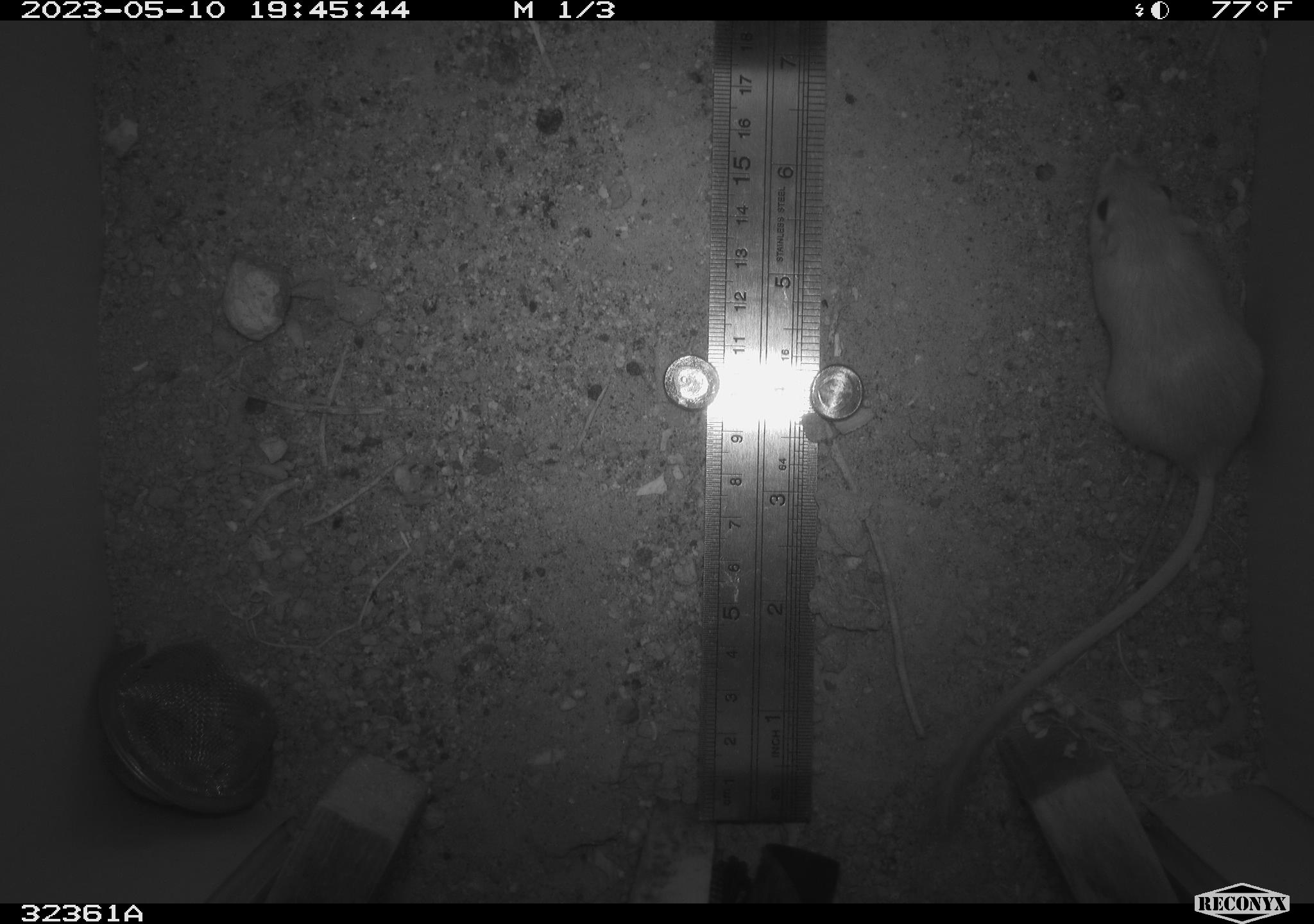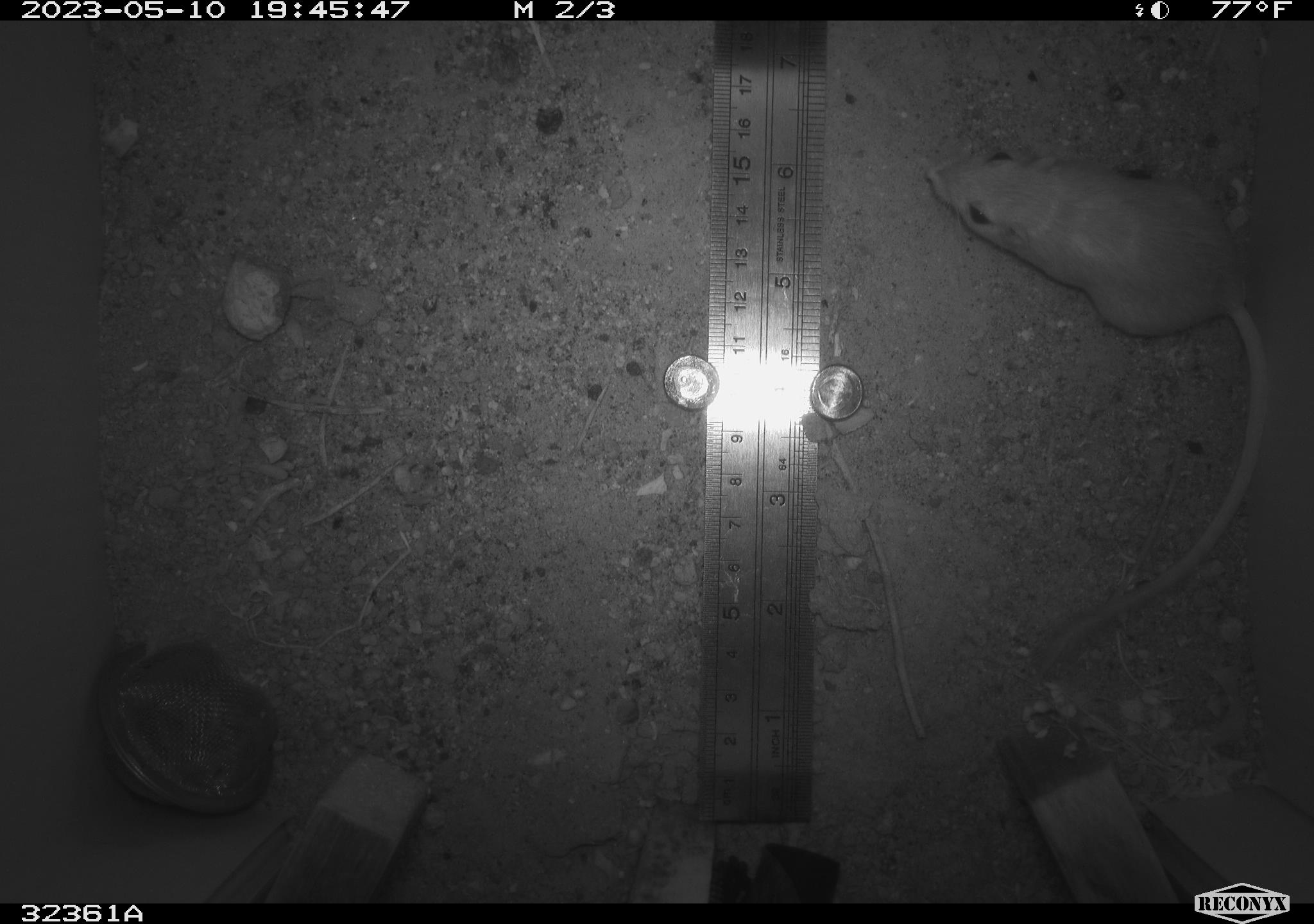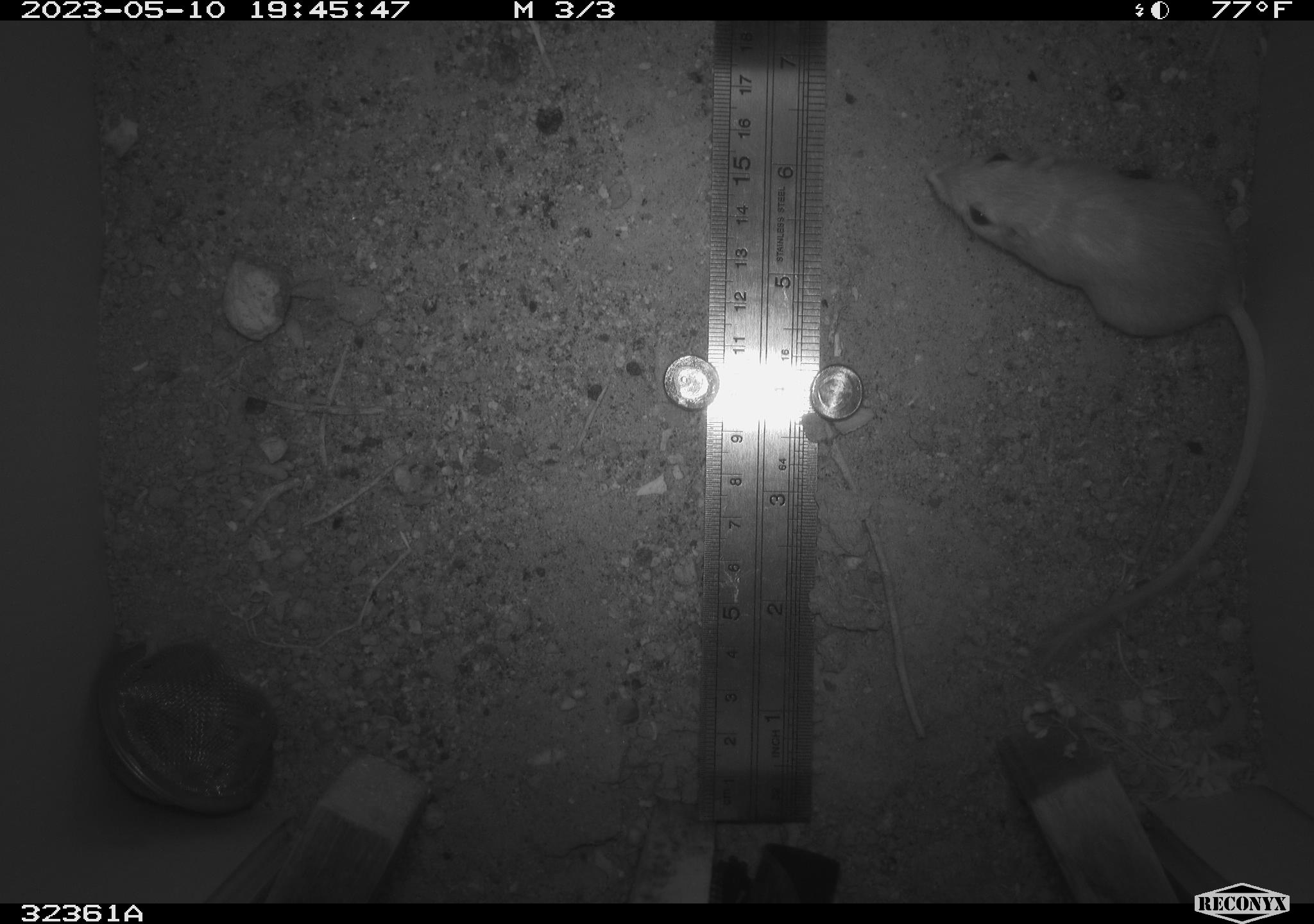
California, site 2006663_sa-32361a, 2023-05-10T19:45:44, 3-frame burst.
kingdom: Animalia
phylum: Chordata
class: Mammalia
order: Rodentia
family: Heteromyidae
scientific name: Heteromyidae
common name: kangaroo rats and pocket mice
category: heteromyidae family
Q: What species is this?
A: Heteromyidae family (kangaroo rats and pocket mice) (Heteromyidae).